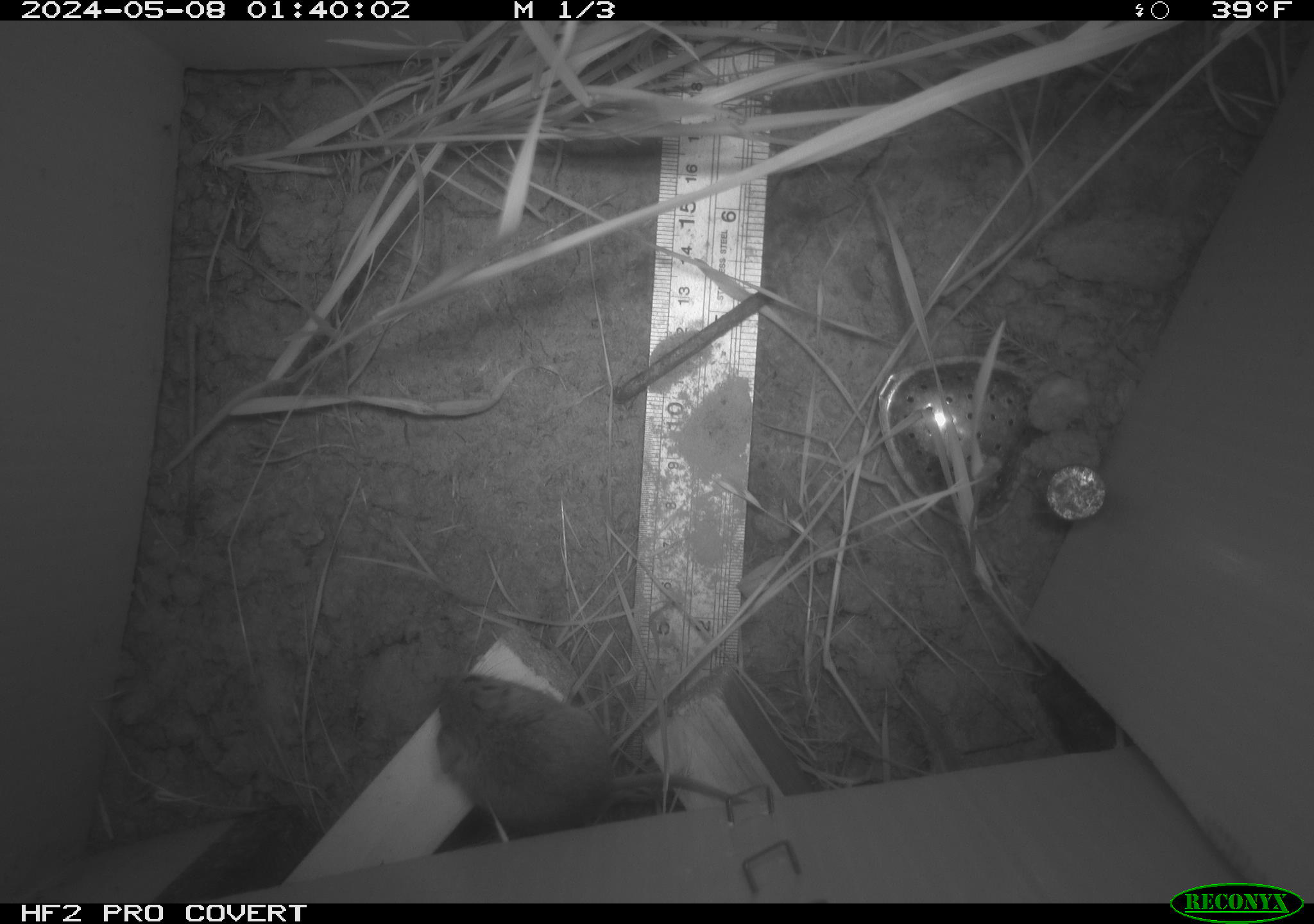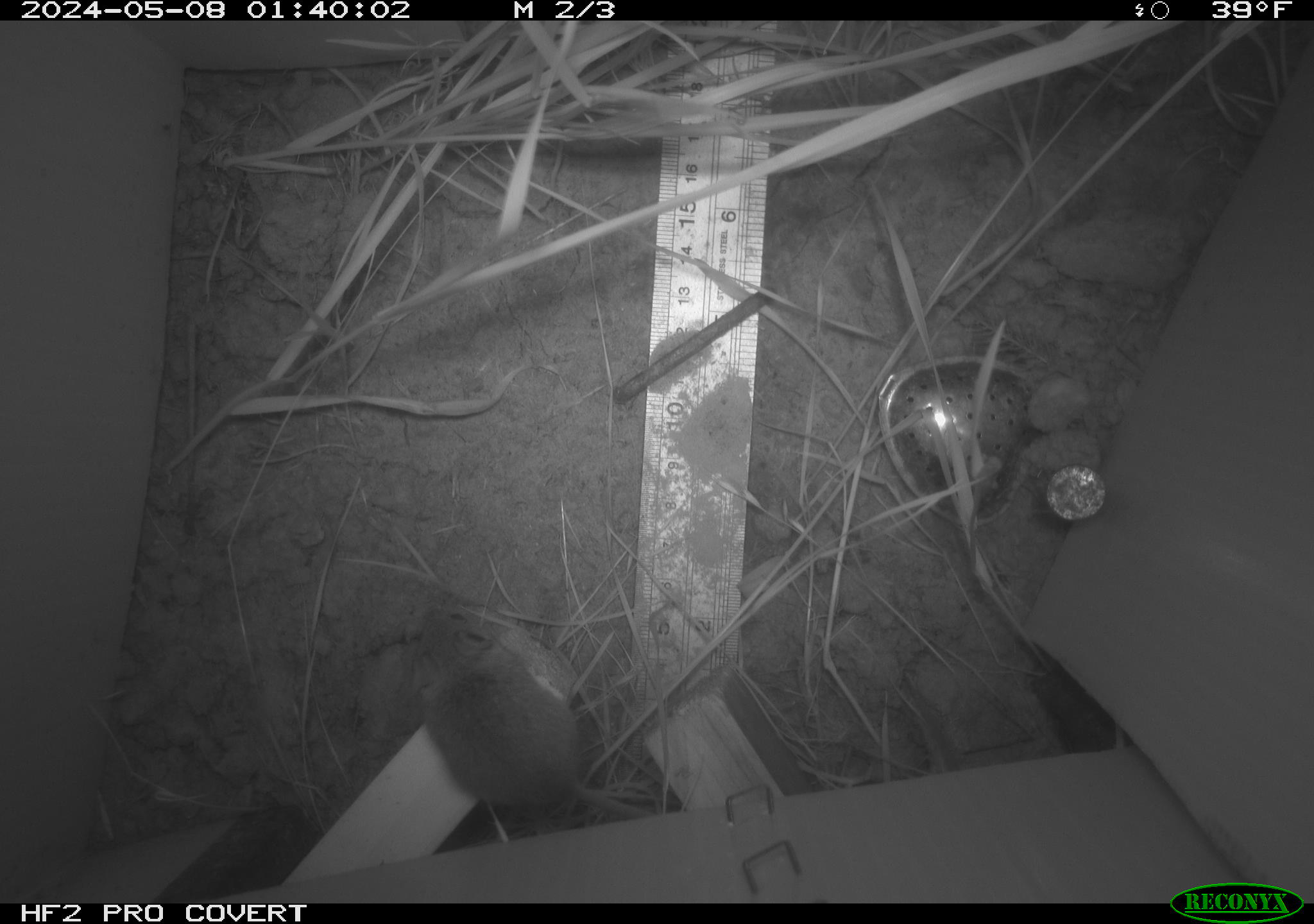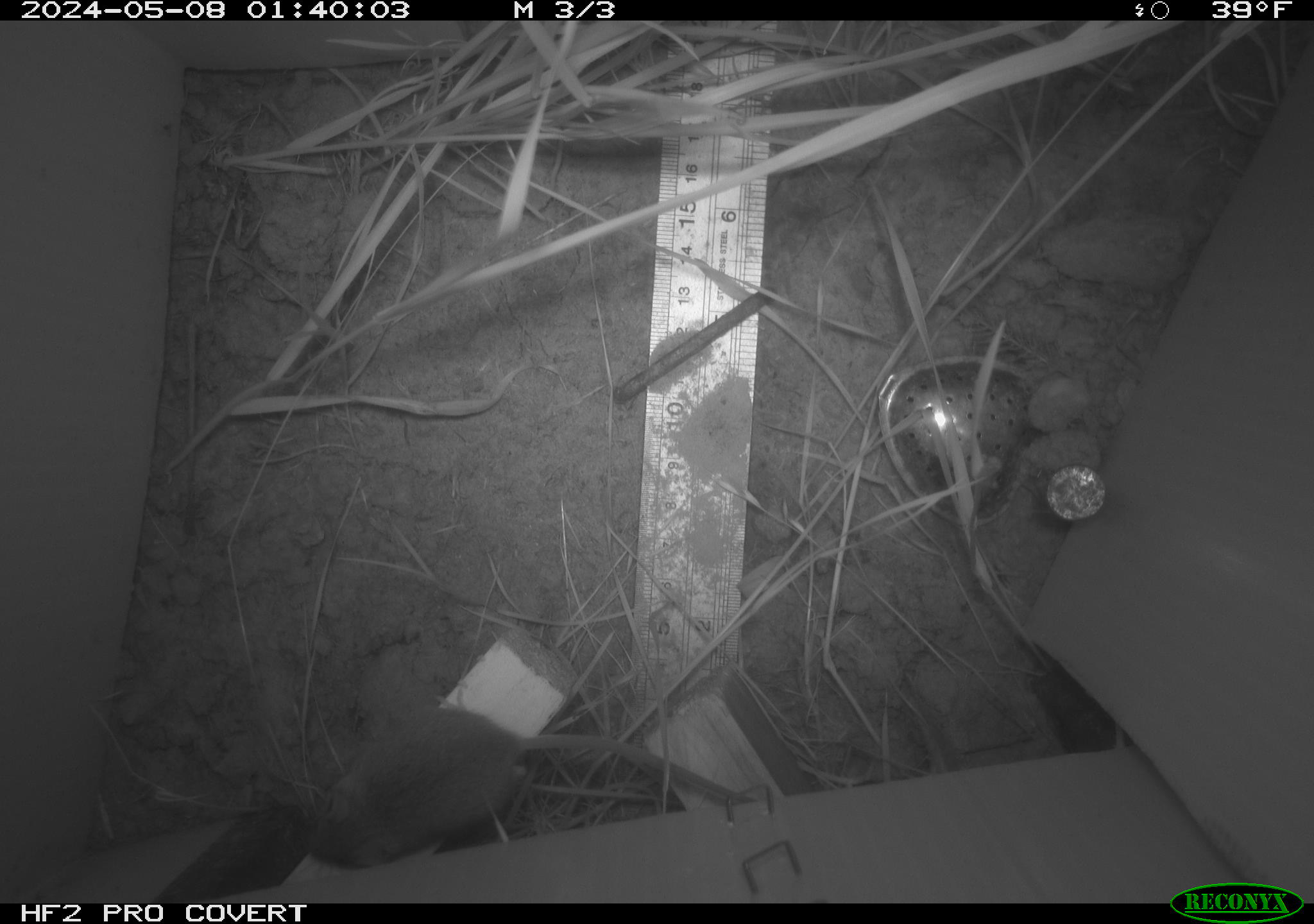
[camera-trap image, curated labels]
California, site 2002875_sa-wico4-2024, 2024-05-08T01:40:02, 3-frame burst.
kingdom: Animalia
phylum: Chordata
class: Mammalia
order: Rodentia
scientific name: Rodentia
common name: mouse species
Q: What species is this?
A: Mouse species (Rodentia).